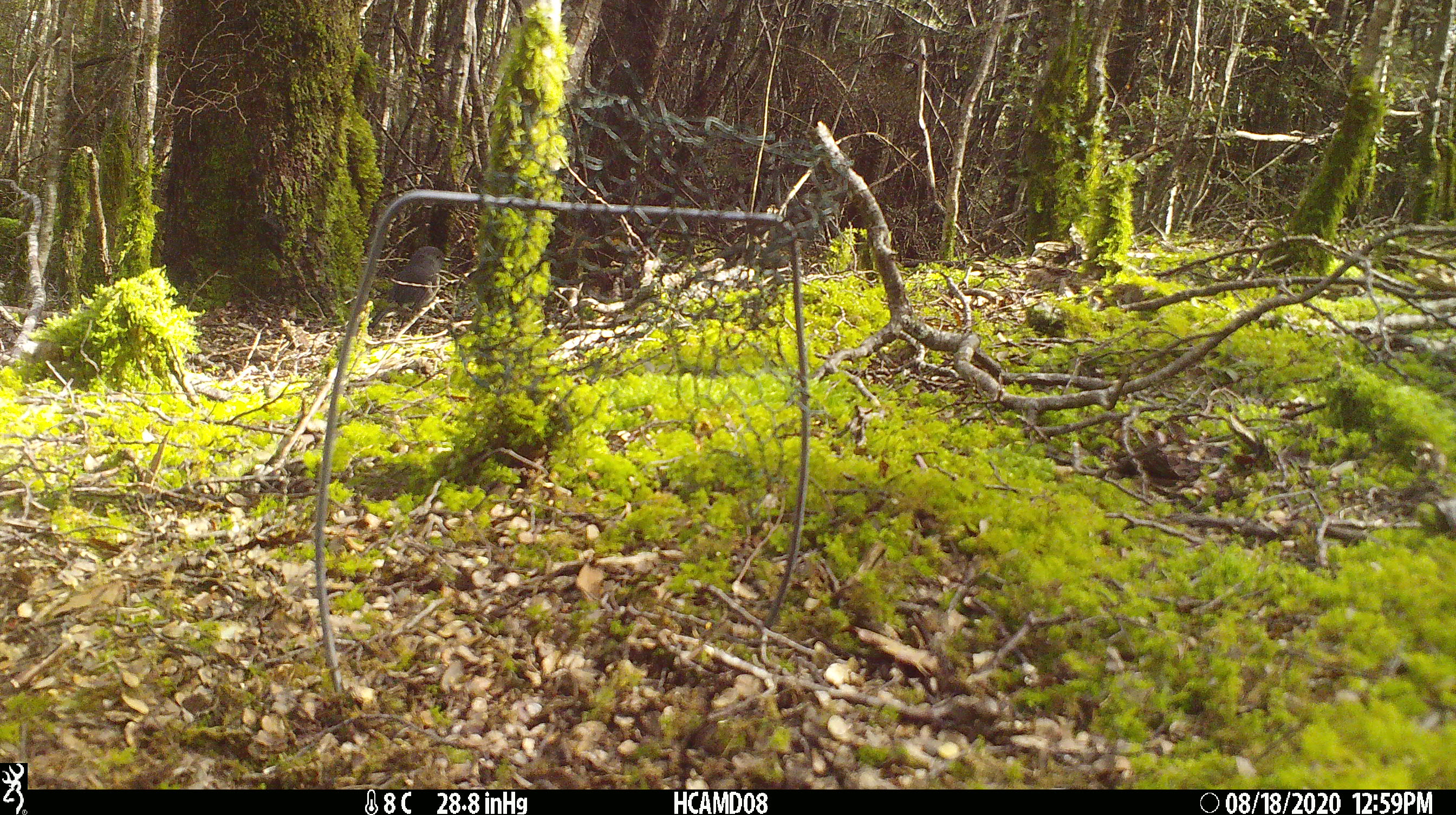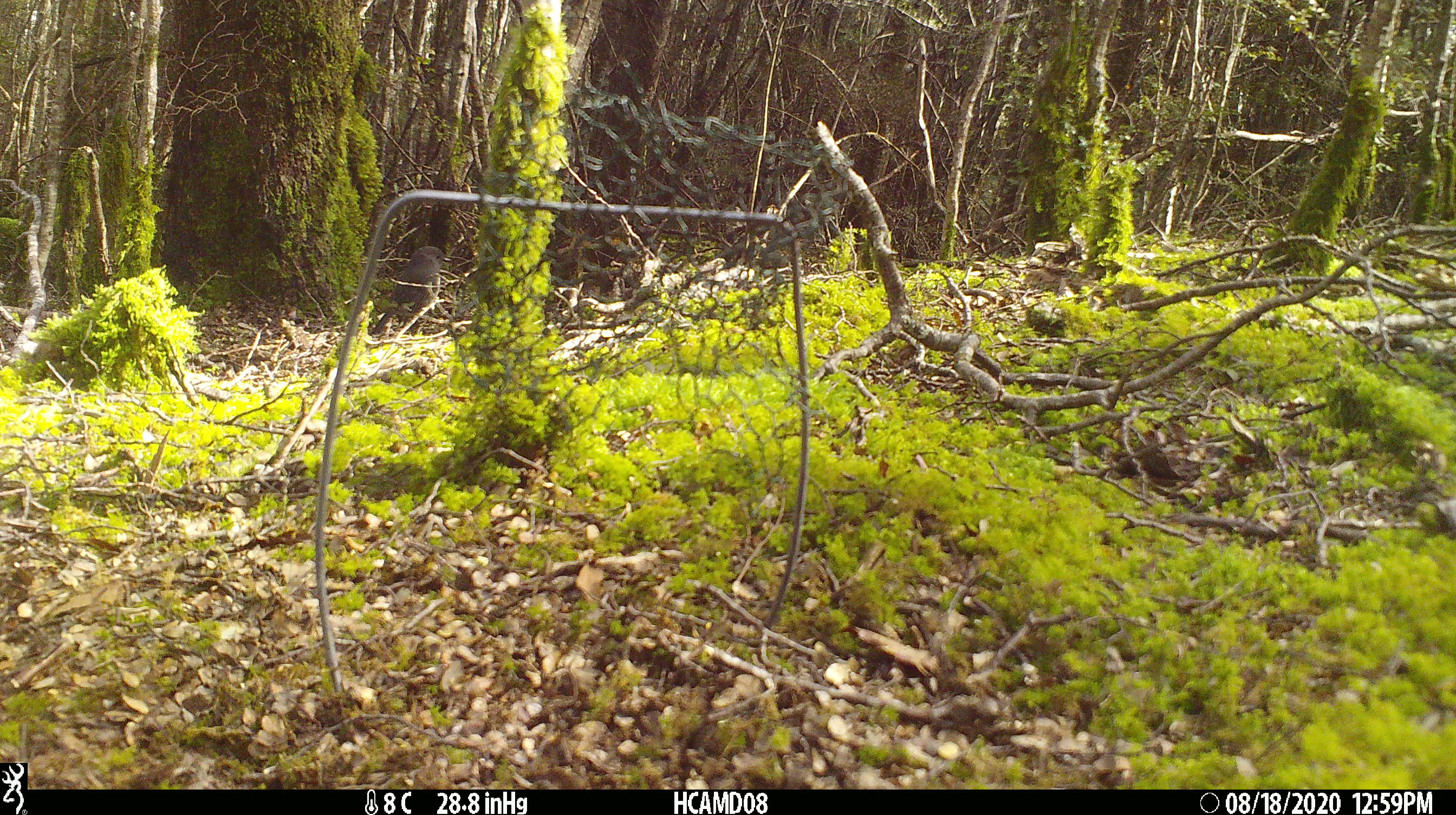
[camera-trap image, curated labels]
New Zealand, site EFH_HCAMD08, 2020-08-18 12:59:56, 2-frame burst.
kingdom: Animalia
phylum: Chordata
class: Aves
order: Passeriformes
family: Petroicidae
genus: Petroica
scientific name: Petroica australis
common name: new zealand robin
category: robin